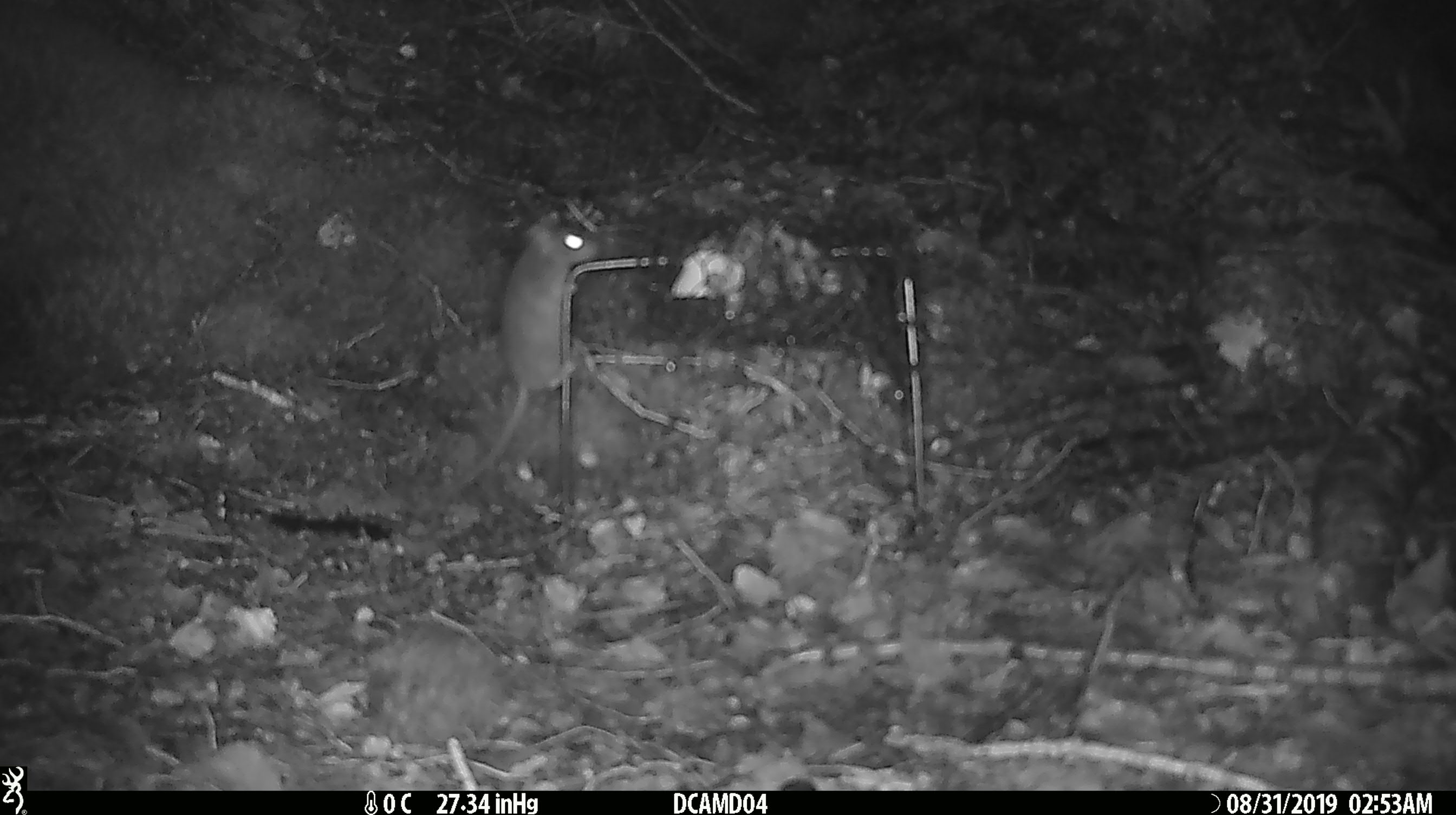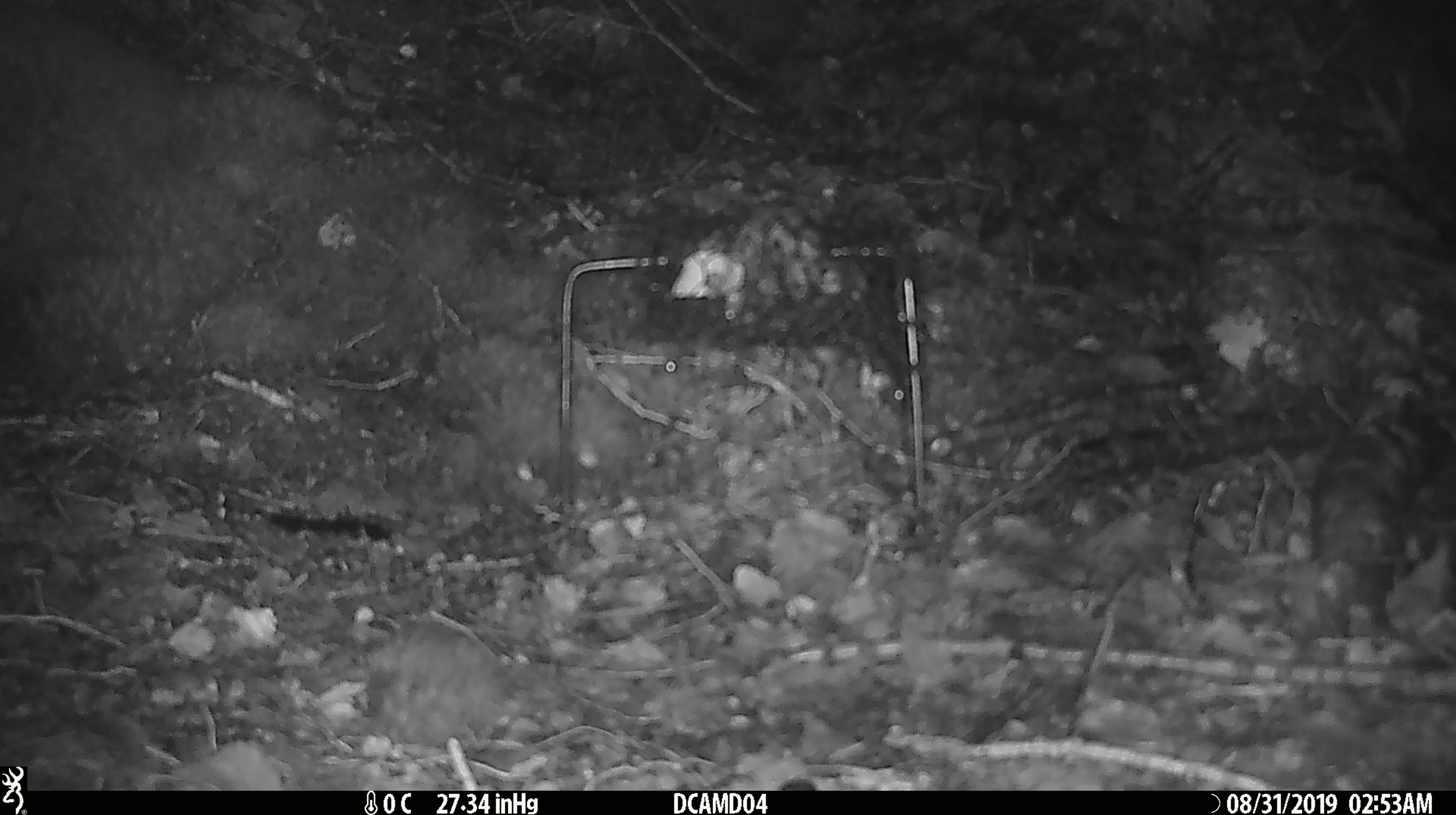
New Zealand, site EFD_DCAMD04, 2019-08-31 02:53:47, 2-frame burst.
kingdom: Animalia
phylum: Chordata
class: Mammalia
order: Rodentia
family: Muridae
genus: Mus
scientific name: Mus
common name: mouse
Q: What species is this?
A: Mouse (Mus).